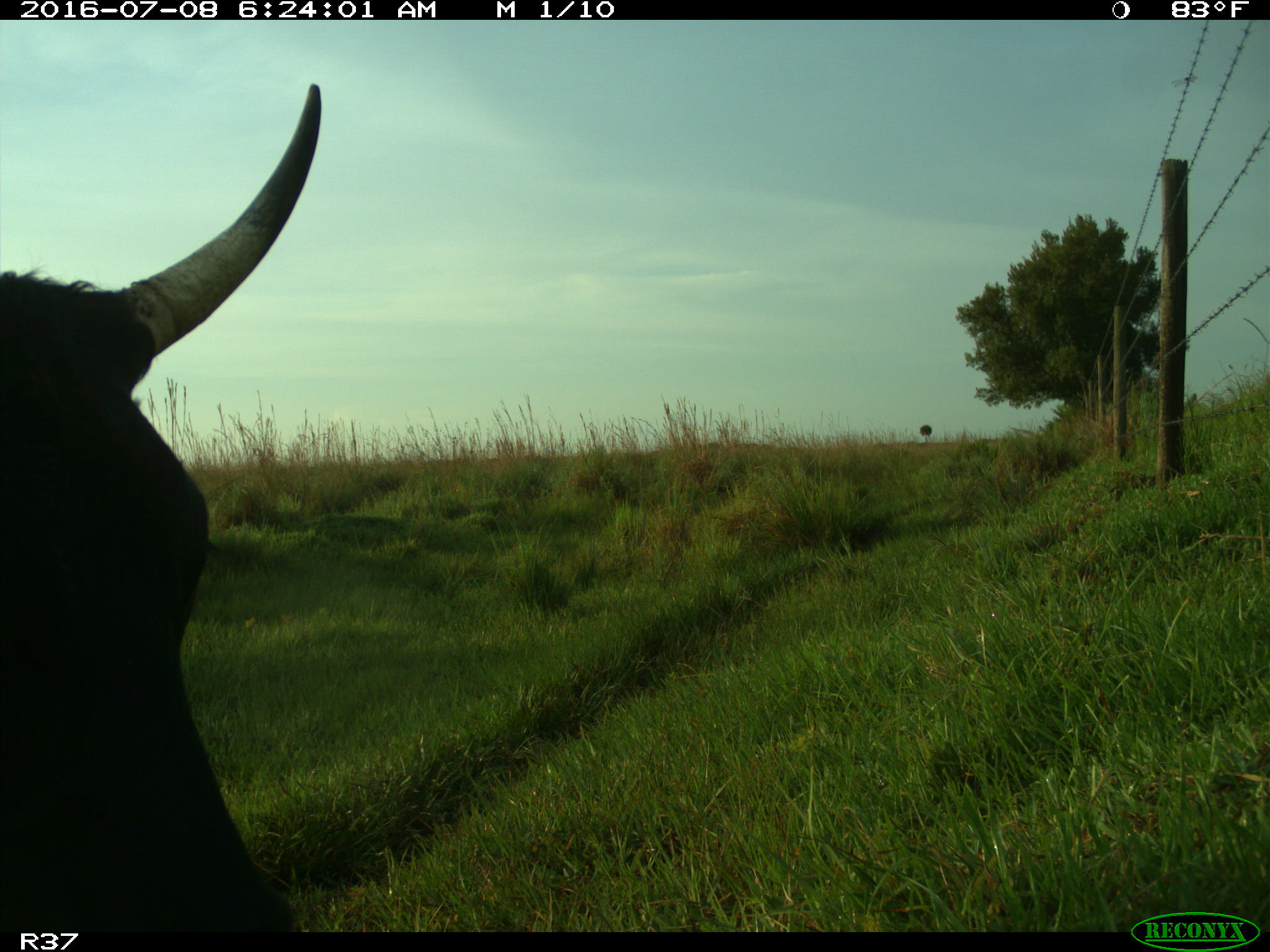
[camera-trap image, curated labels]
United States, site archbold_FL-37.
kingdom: Animalia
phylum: Chordata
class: Mammalia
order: Artiodactyla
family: Bovidae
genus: Bos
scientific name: Bos taurus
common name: domestic cow